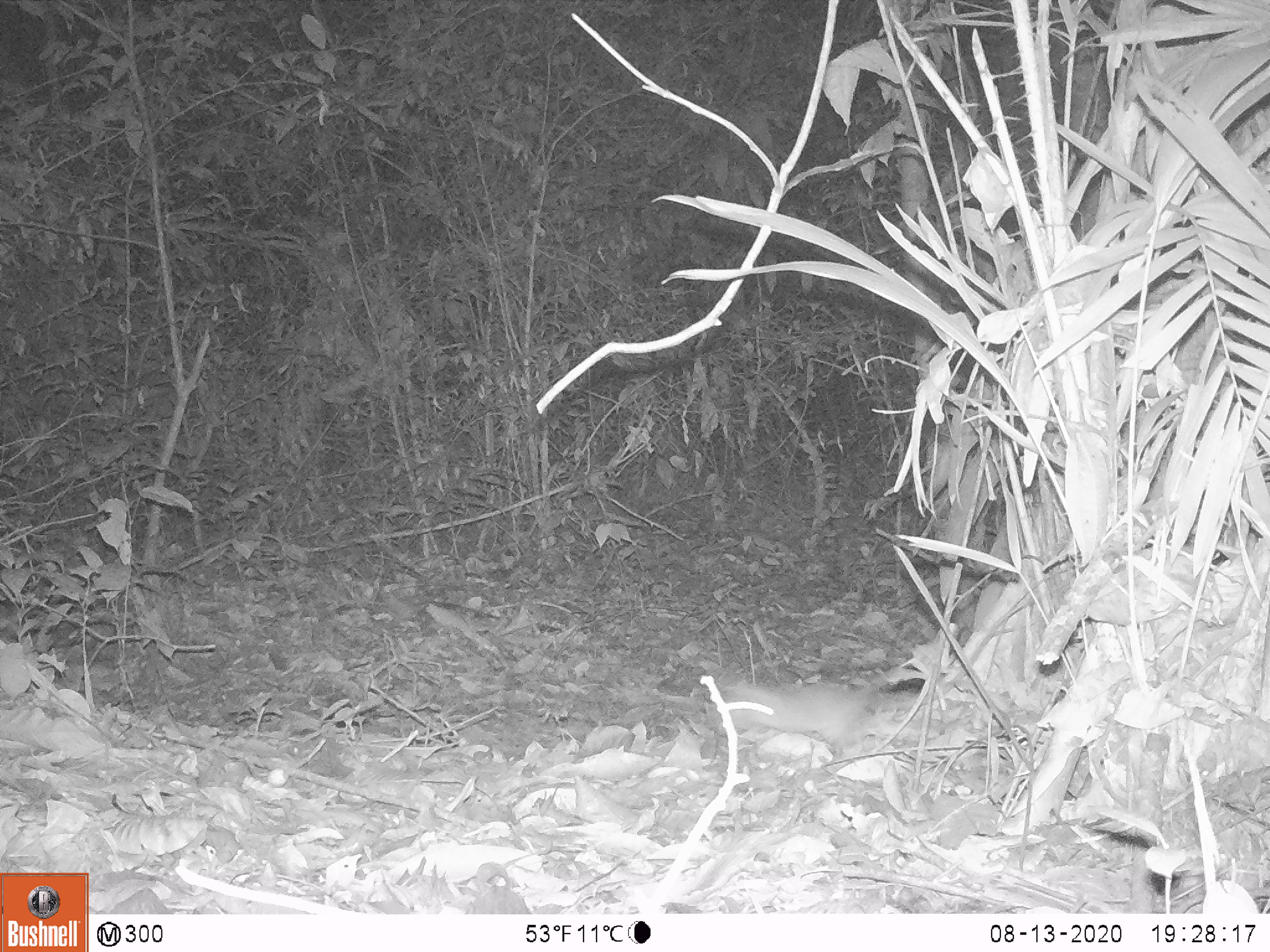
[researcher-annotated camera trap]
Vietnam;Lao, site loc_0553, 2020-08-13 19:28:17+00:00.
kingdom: Animalia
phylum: Chordata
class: Mammalia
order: Rodentia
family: Muridae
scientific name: Muridae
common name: old-world mice and rats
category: unidentified murid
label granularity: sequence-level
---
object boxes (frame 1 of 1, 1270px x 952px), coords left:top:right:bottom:
unidentified murid: 717:680:867:747